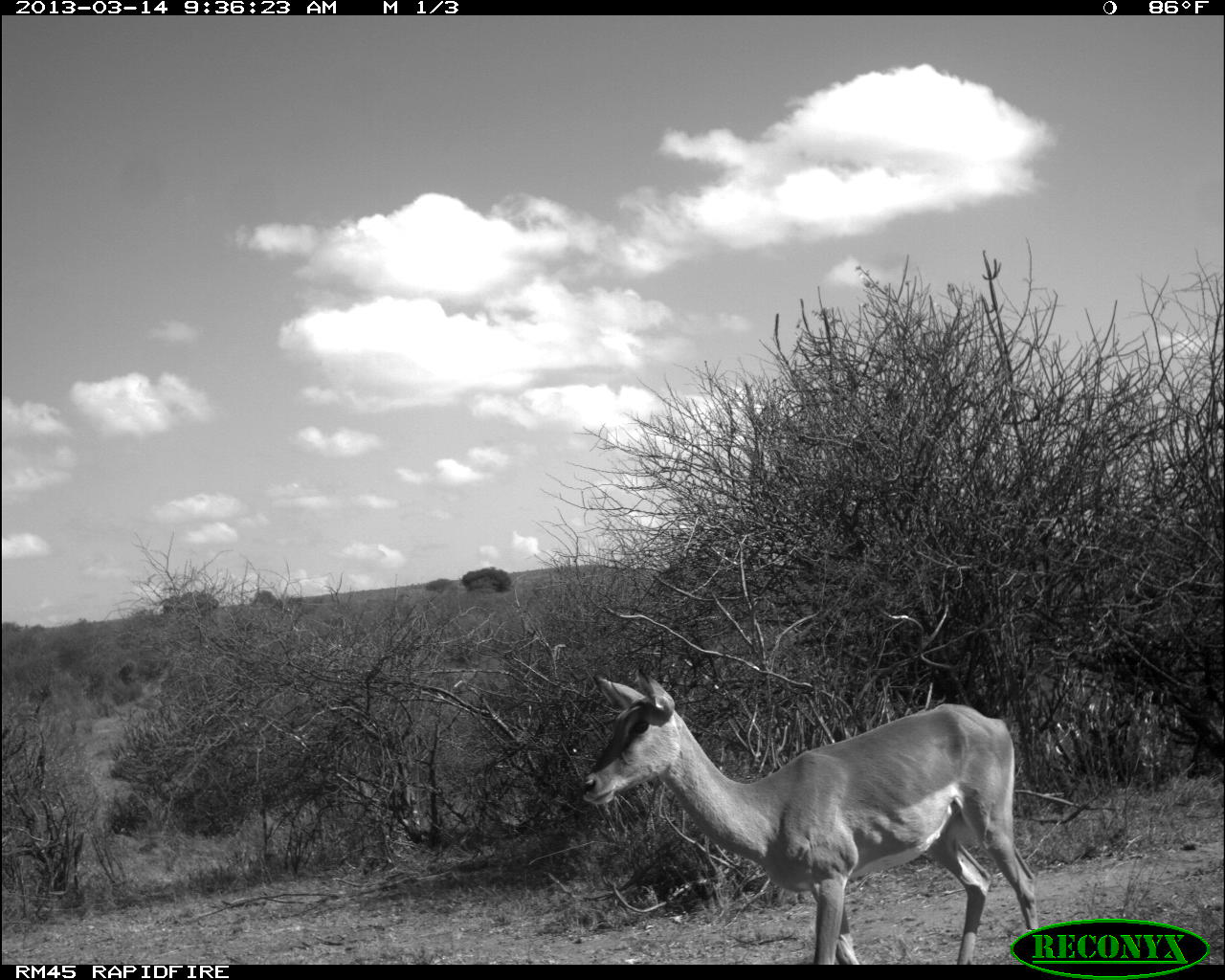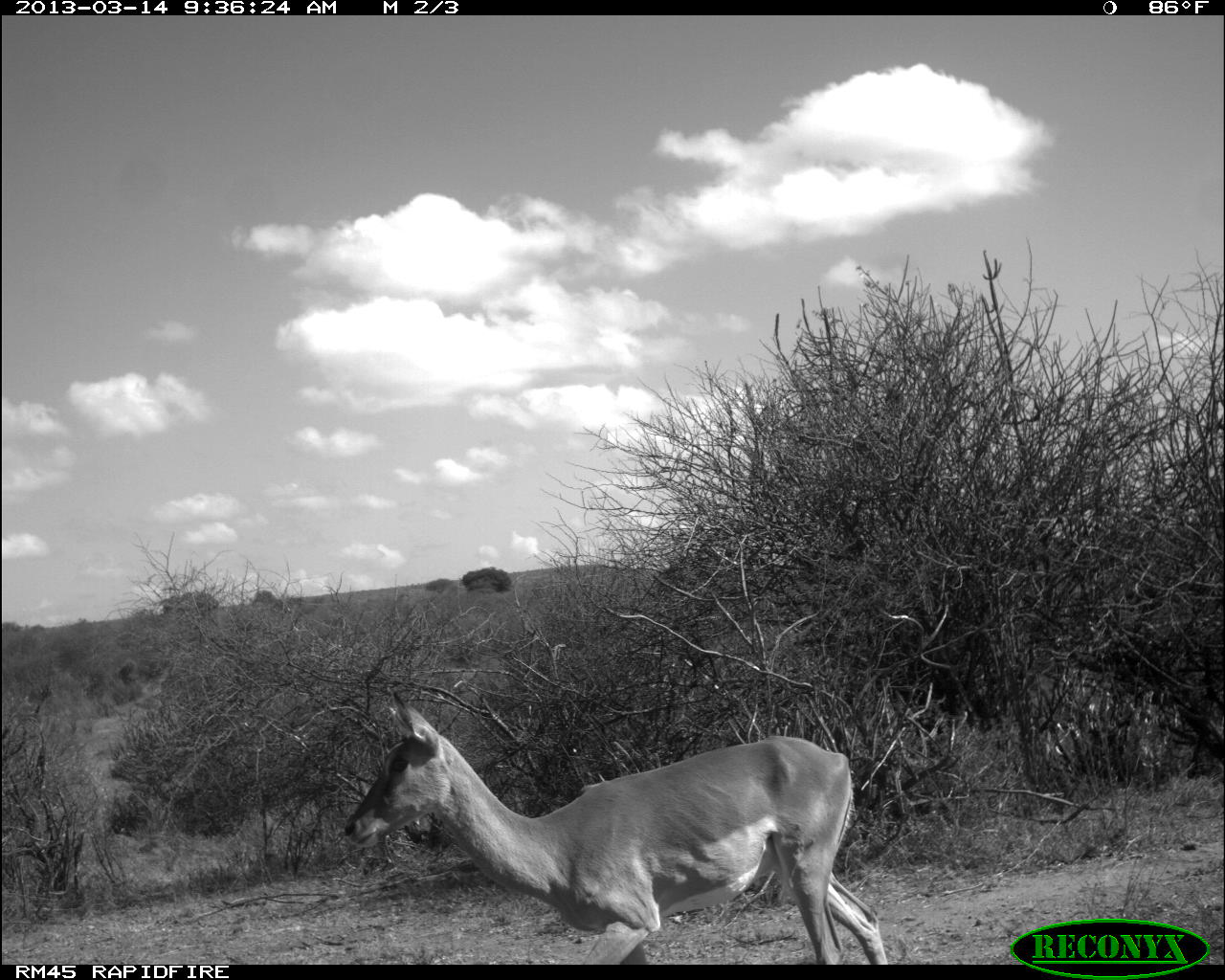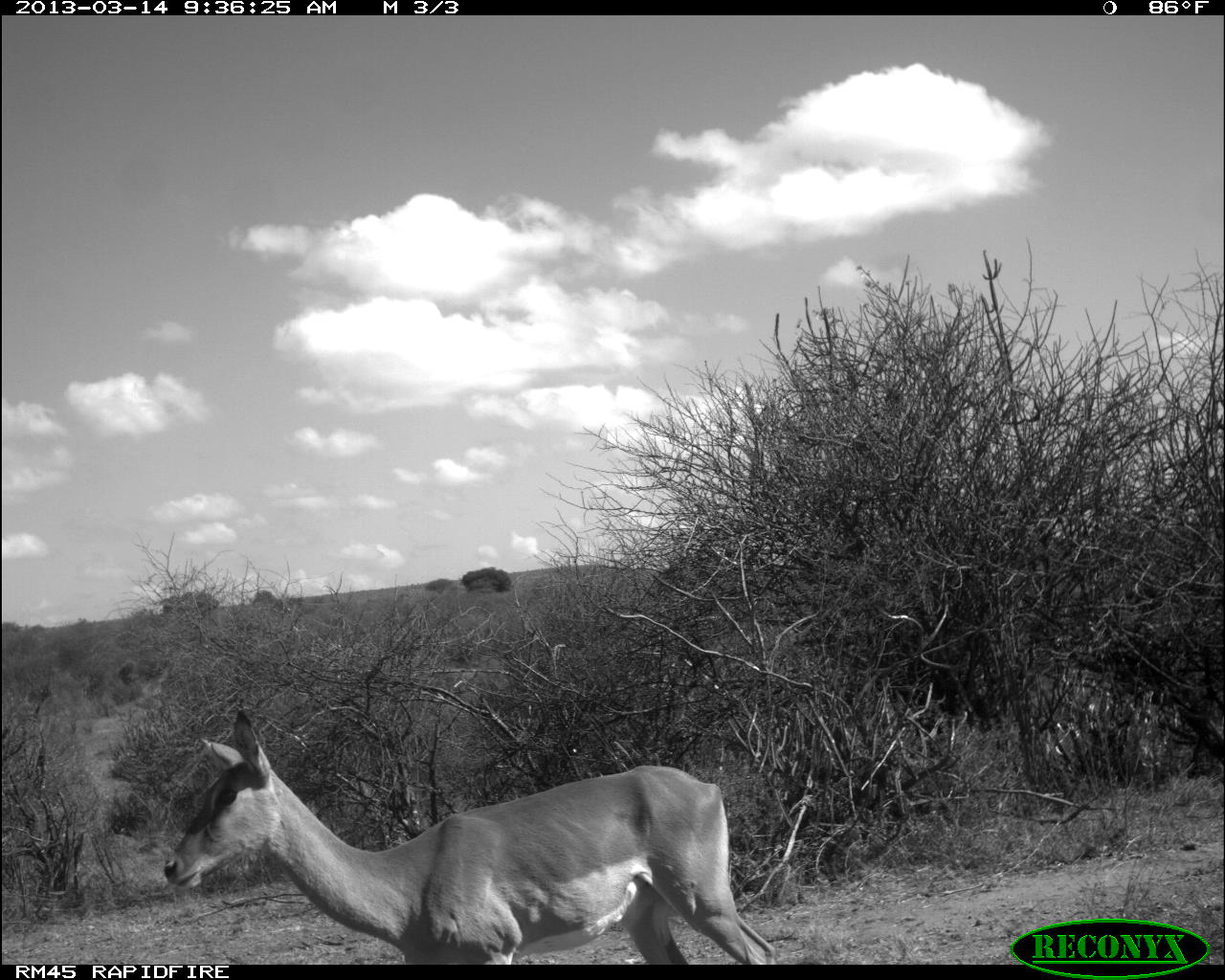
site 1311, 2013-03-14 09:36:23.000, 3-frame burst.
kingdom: Animalia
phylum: Chordata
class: Mammalia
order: Artiodactyla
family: Bovidae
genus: Aepyceros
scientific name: Aepyceros melampus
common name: impala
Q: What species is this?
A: Aepyceros melampus (impala).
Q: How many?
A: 1.